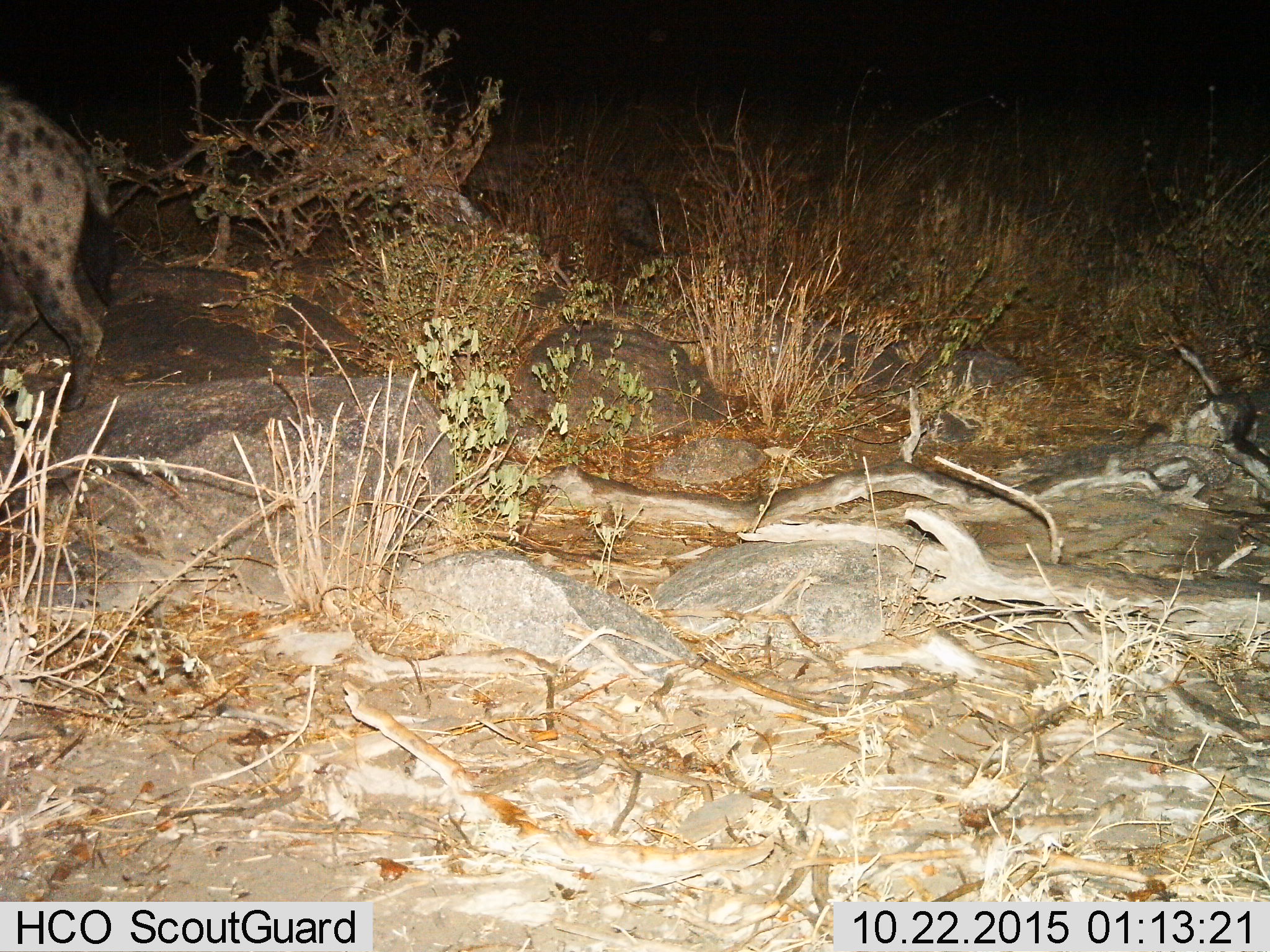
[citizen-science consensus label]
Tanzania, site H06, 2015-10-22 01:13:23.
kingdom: Animalia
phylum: Chordata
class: Mammalia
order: Carnivora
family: Hyaenidae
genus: Crocuta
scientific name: Crocuta crocuta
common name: spotted hyena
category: hyenaspotted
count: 1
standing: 30%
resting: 0%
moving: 70%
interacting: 0%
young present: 0%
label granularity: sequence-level